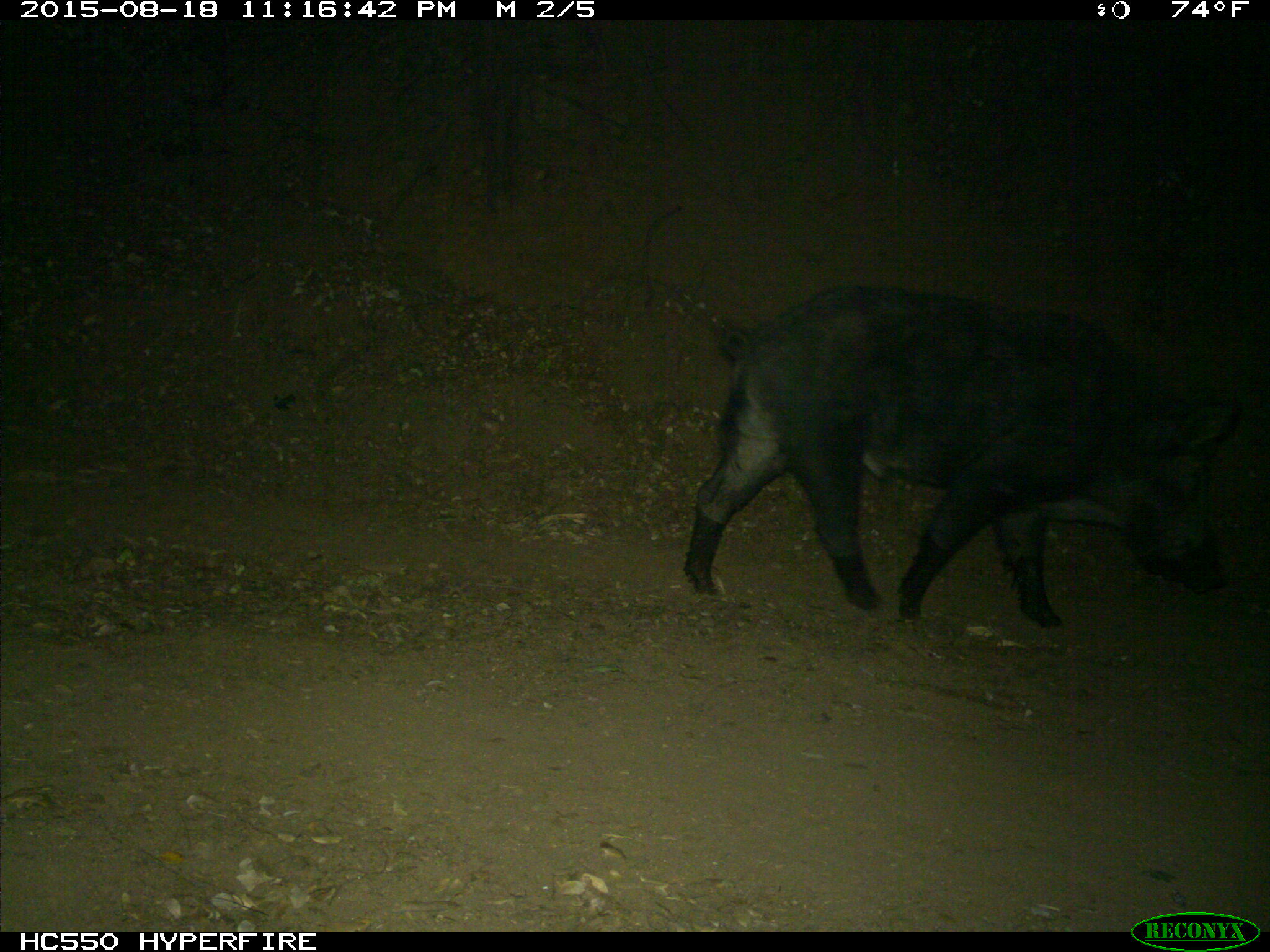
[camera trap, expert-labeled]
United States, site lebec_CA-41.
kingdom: Animalia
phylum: Chordata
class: Mammalia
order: Artiodactyla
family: Suidae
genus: Sus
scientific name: Sus scrofa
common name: wild boar